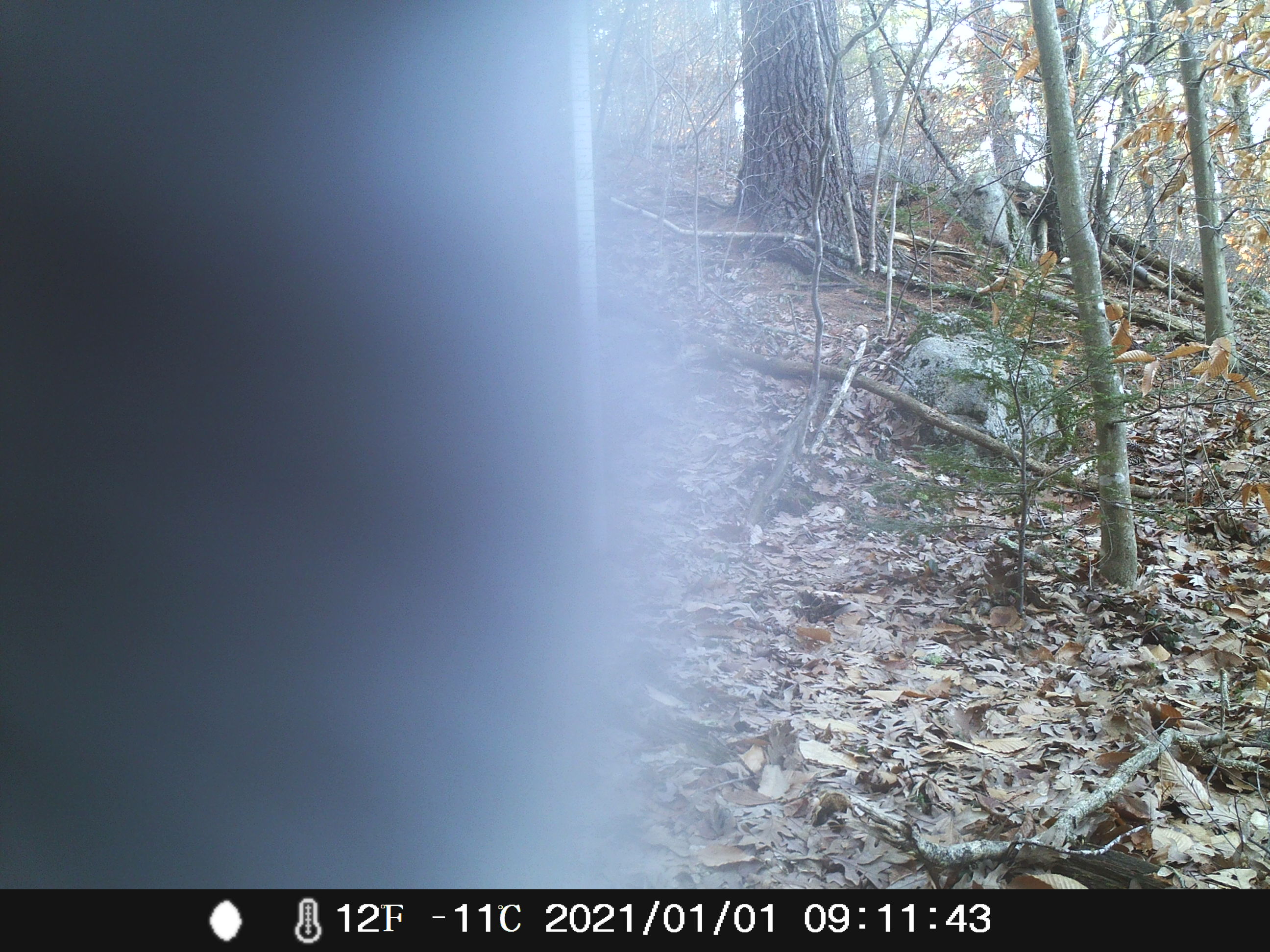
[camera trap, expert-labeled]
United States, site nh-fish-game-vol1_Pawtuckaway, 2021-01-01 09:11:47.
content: unidentified animal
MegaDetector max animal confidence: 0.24